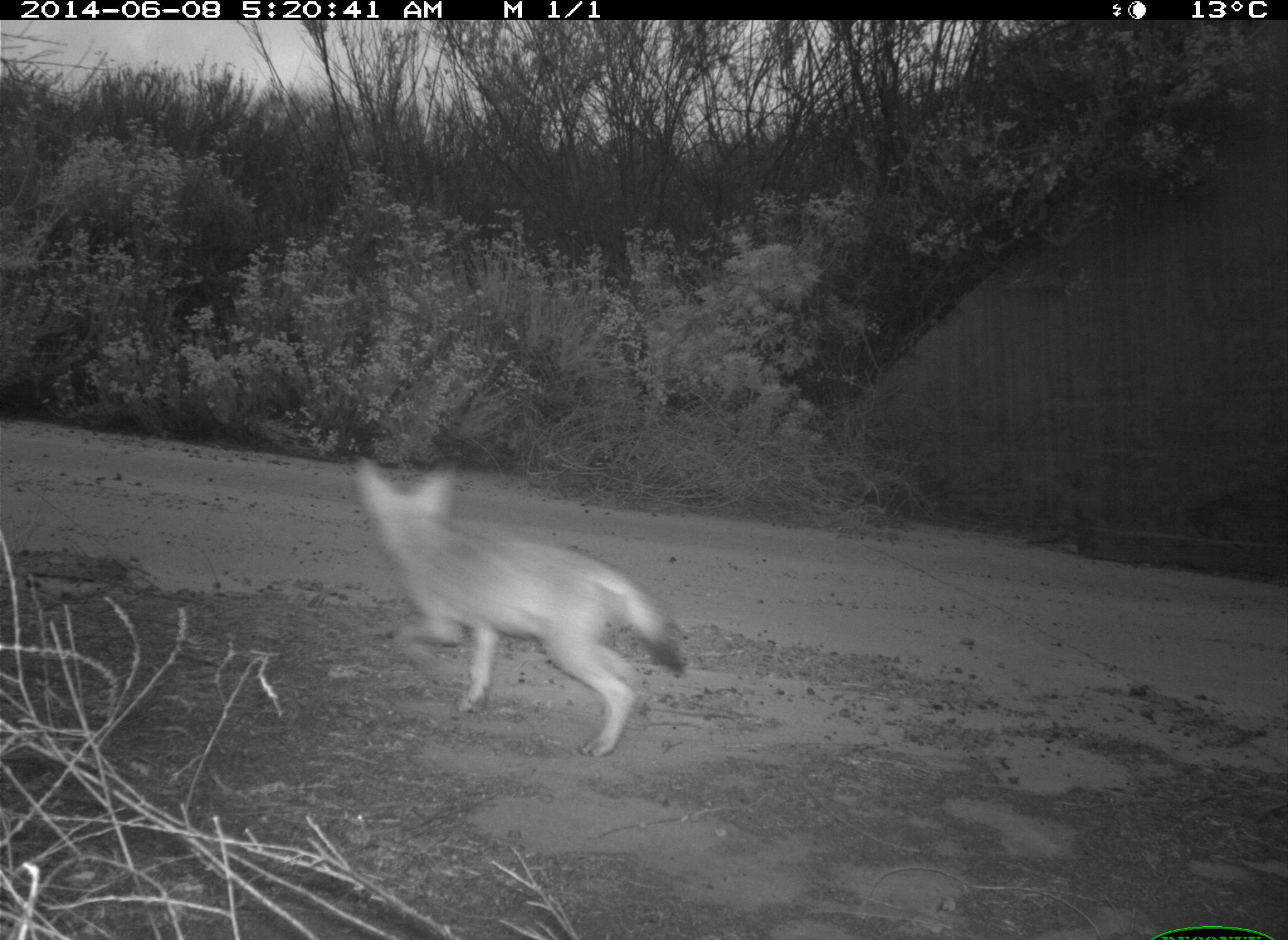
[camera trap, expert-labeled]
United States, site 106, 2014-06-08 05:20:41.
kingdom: Animalia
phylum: Chordata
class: Mammalia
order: Carnivora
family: Canidae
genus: Canis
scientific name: Canis latrans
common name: coyote